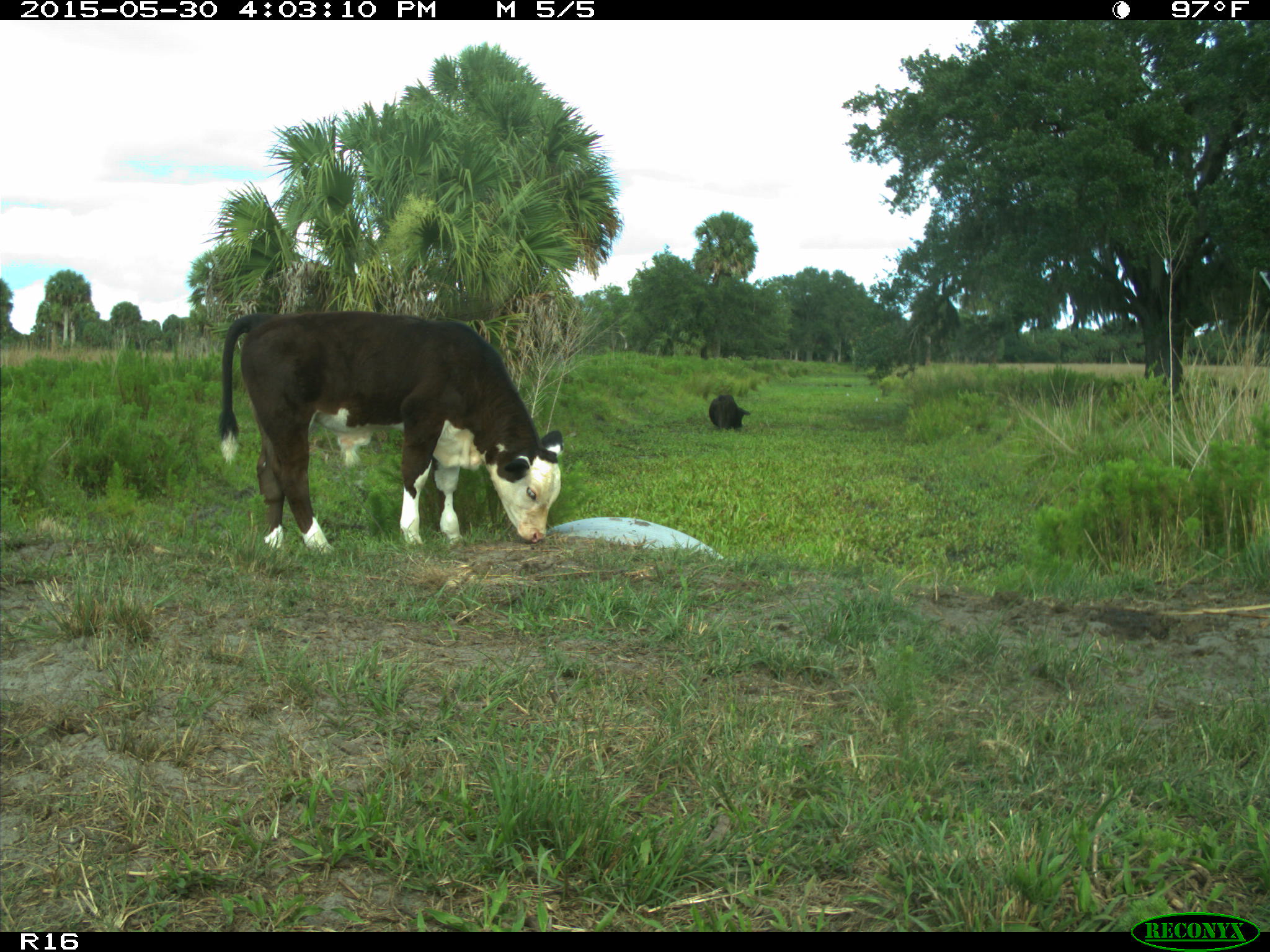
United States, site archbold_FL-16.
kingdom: Animalia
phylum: Chordata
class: Mammalia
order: Artiodactyla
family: Bovidae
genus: Bos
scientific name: Bos taurus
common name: domestic cow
Bos taurus (domestic cow).